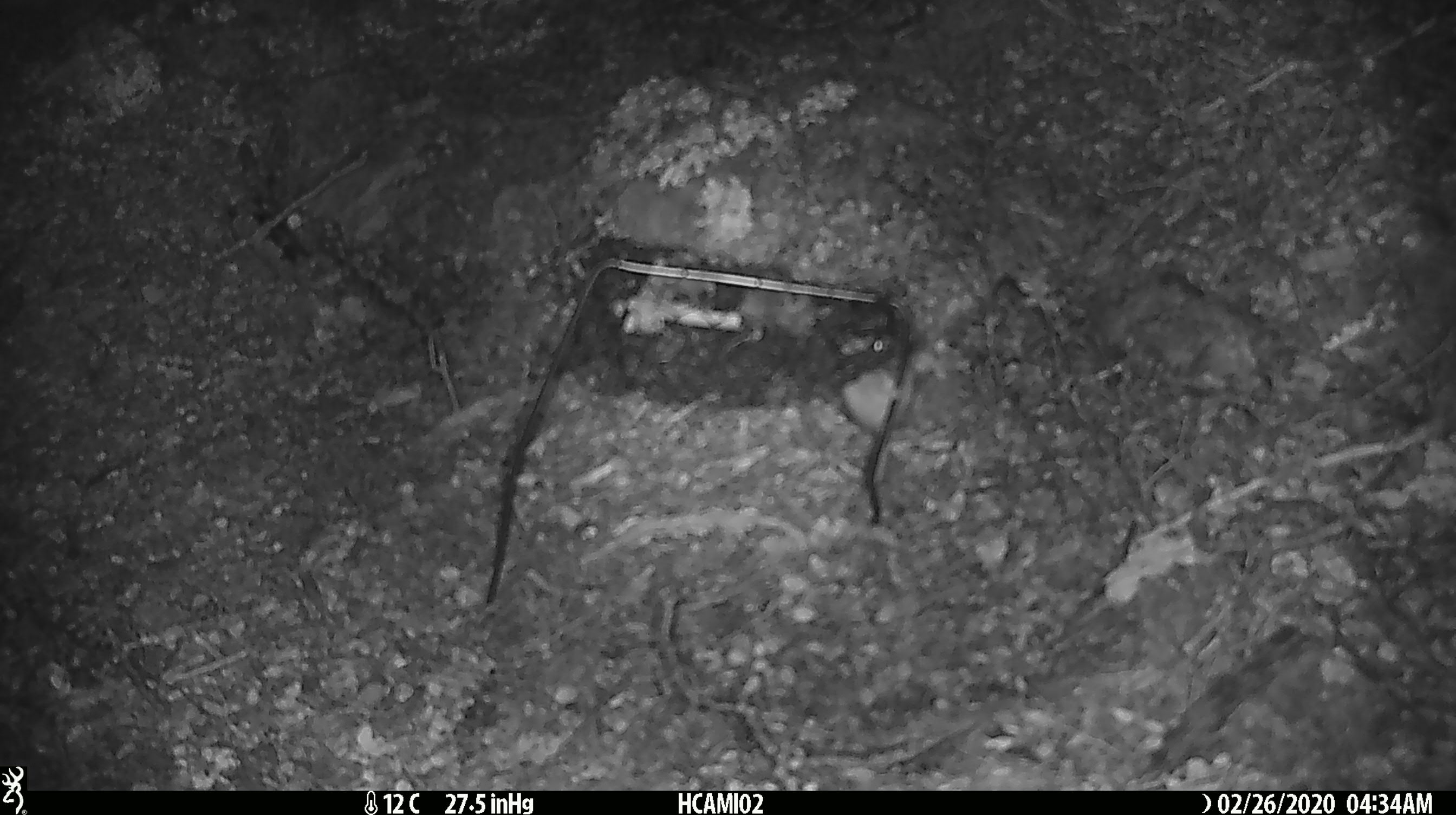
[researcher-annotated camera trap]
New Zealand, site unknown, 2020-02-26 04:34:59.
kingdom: Animalia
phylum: Chordata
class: Mammalia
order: Rodentia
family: Muridae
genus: Mus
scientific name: Mus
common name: mouse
Mouse (Mus).